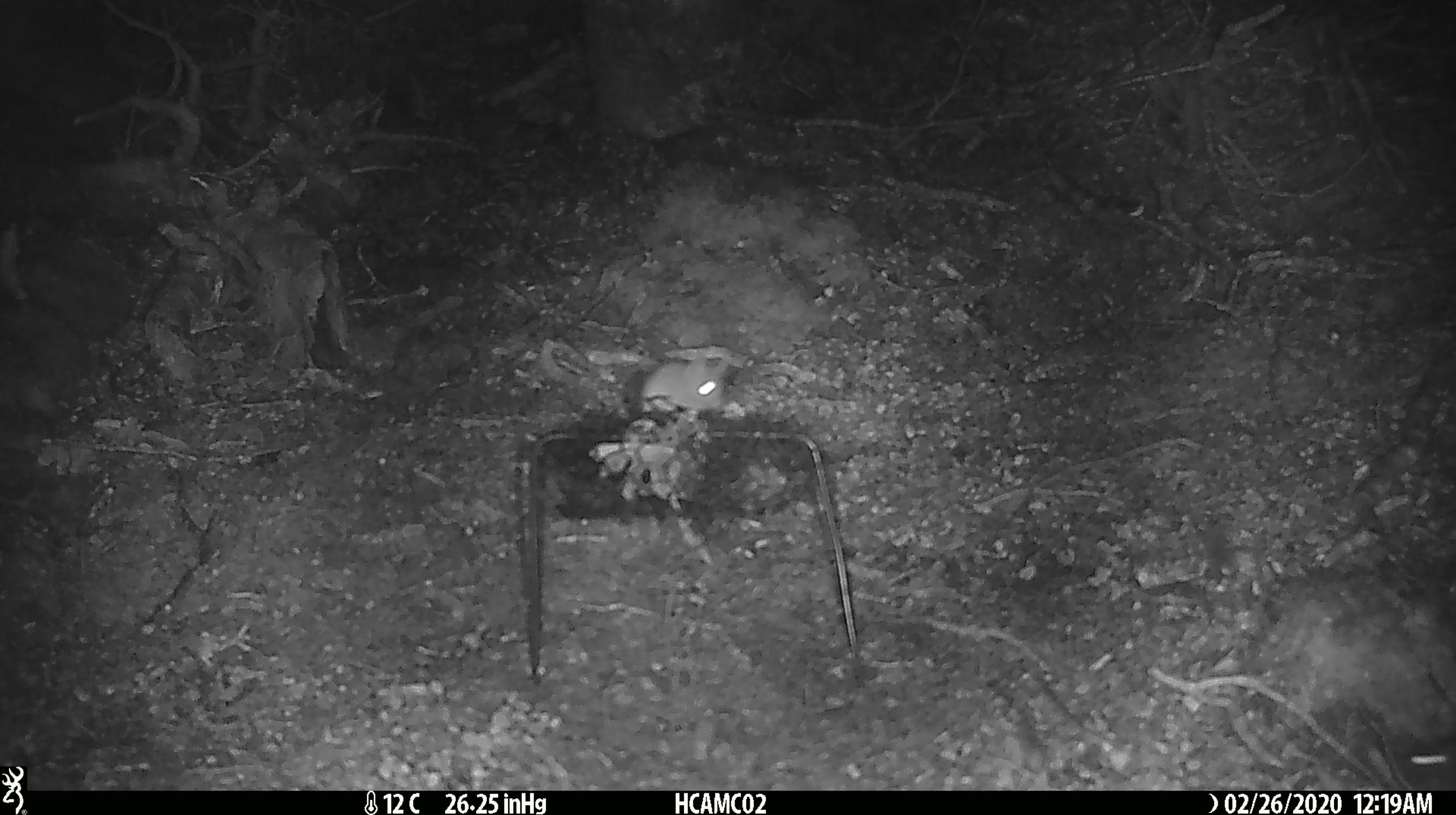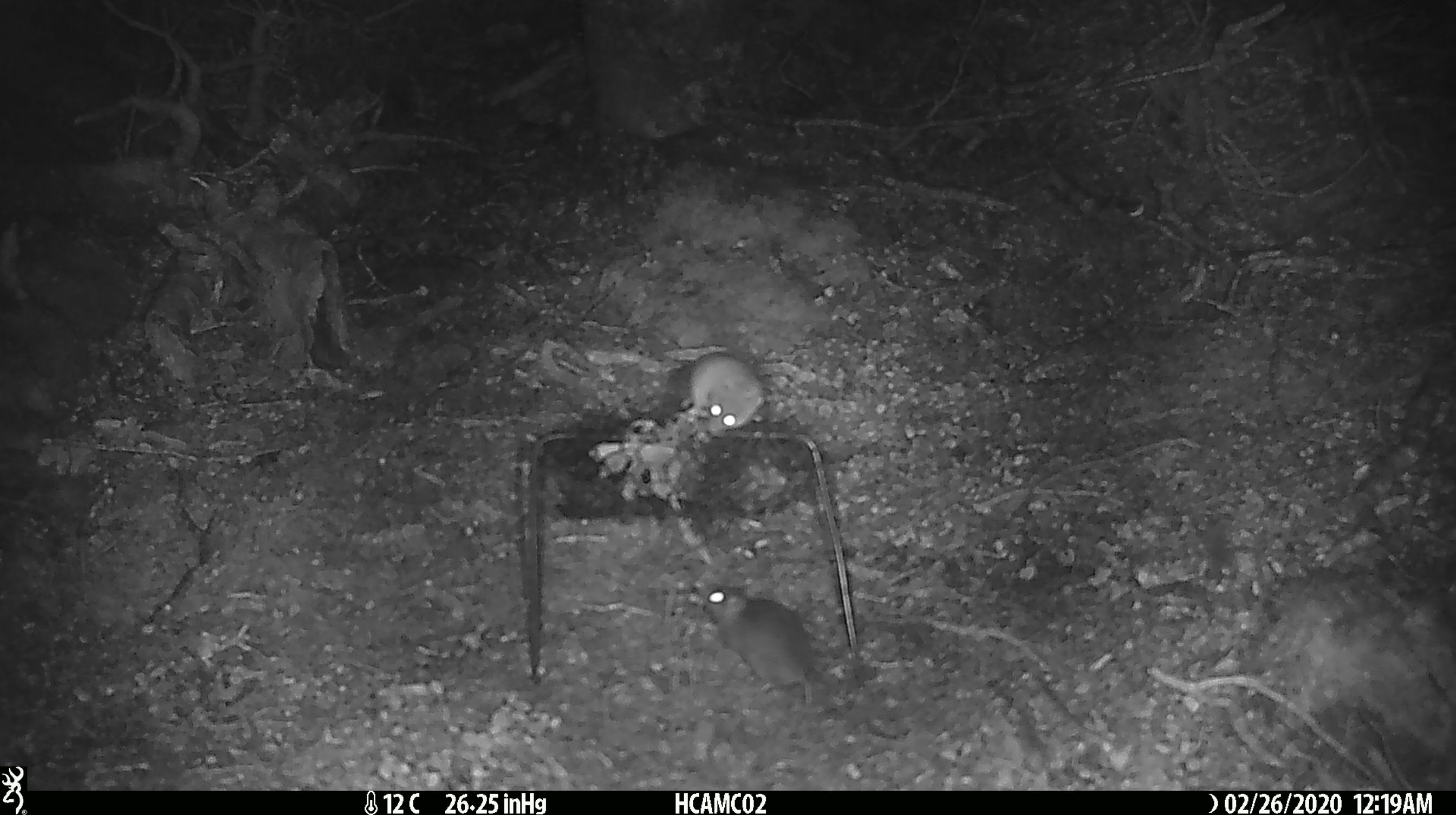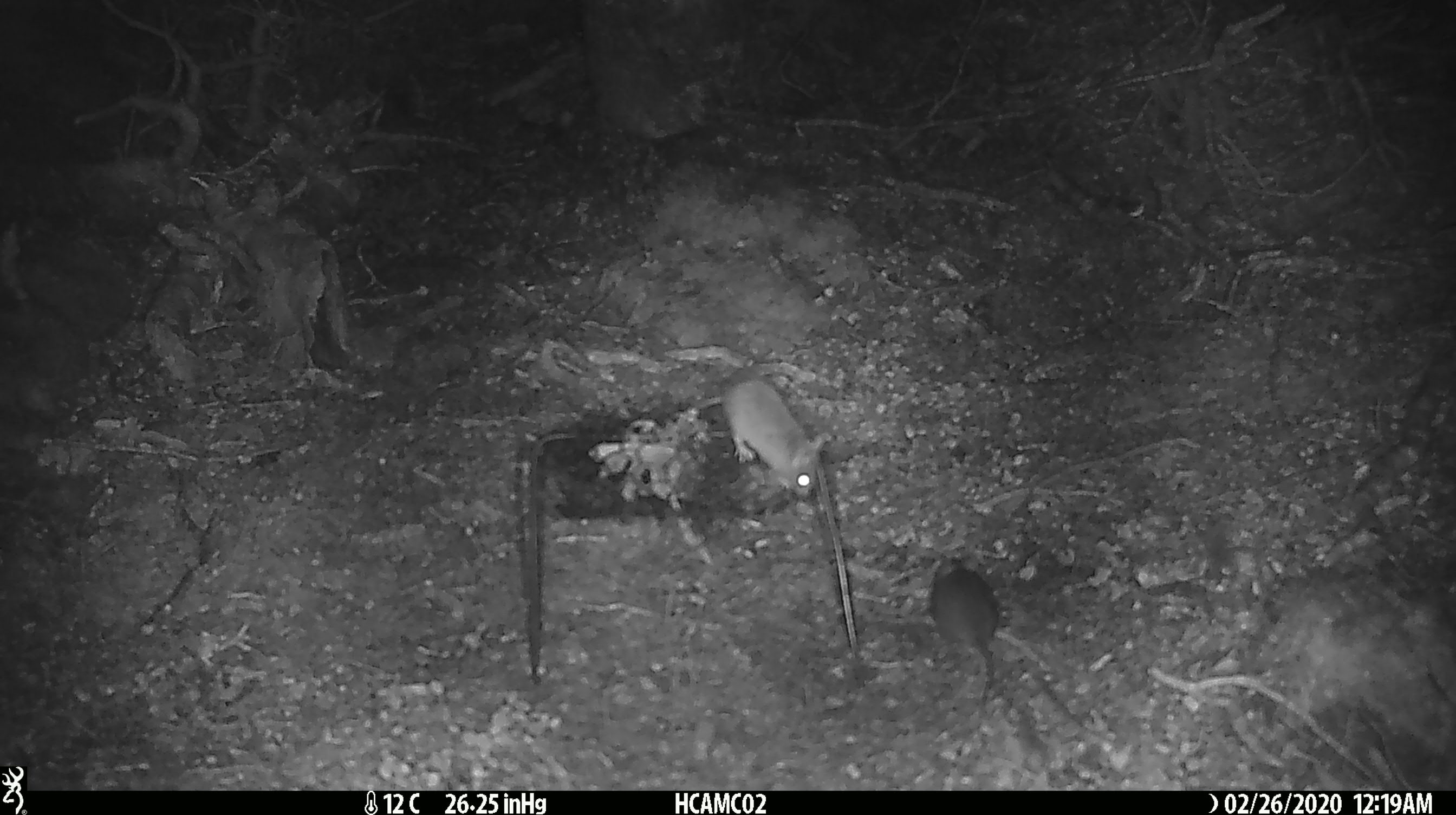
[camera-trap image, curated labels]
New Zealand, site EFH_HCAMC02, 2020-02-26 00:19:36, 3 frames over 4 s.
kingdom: Animalia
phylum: Chordata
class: Mammalia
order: Rodentia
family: Muridae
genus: Mus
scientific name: Mus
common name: mouse